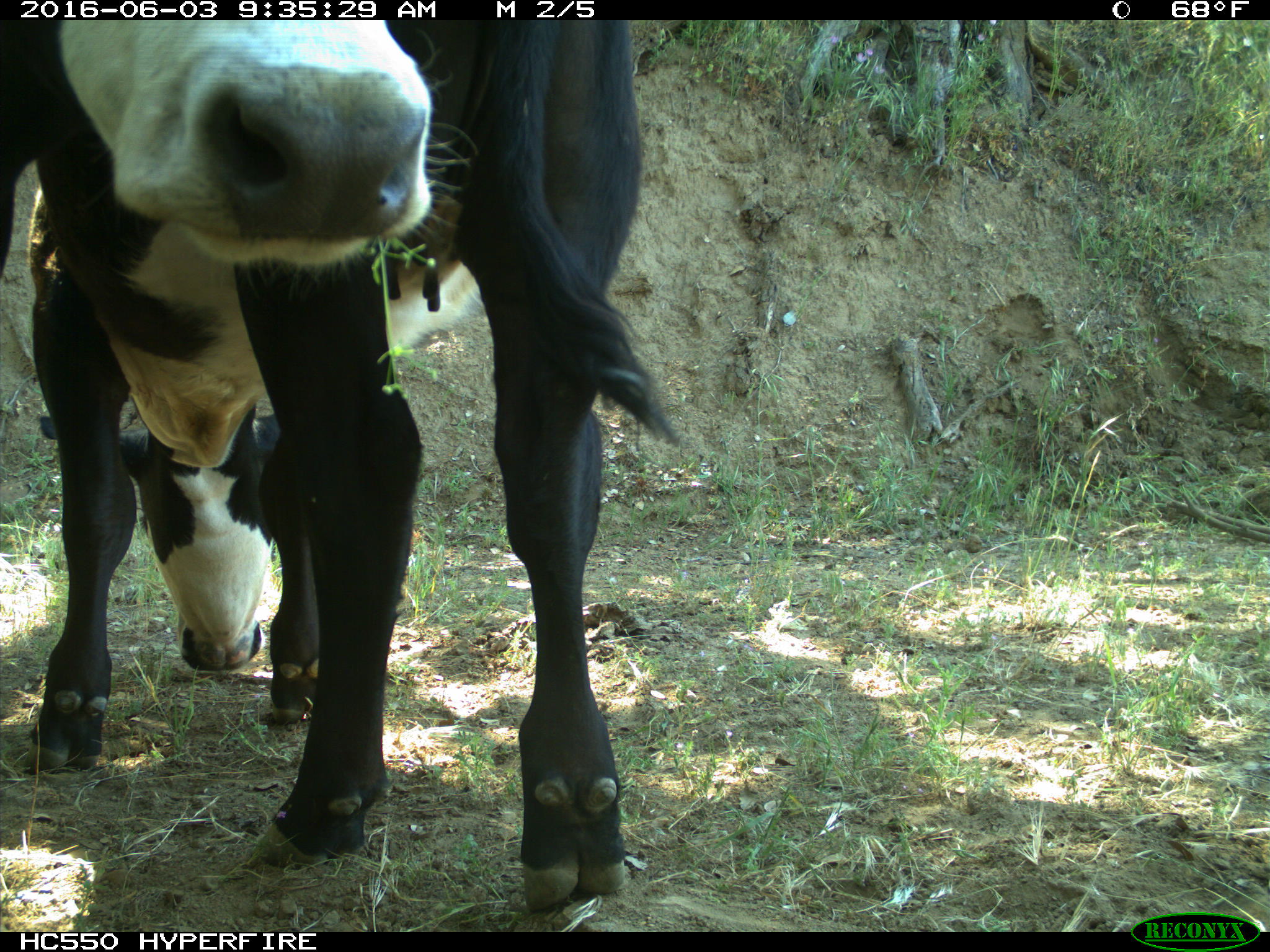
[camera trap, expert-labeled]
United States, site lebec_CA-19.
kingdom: Animalia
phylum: Chordata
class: Mammalia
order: Artiodactyla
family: Bovidae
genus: Bos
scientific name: Bos taurus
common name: domestic cow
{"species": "Bos taurus (domestic cow)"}